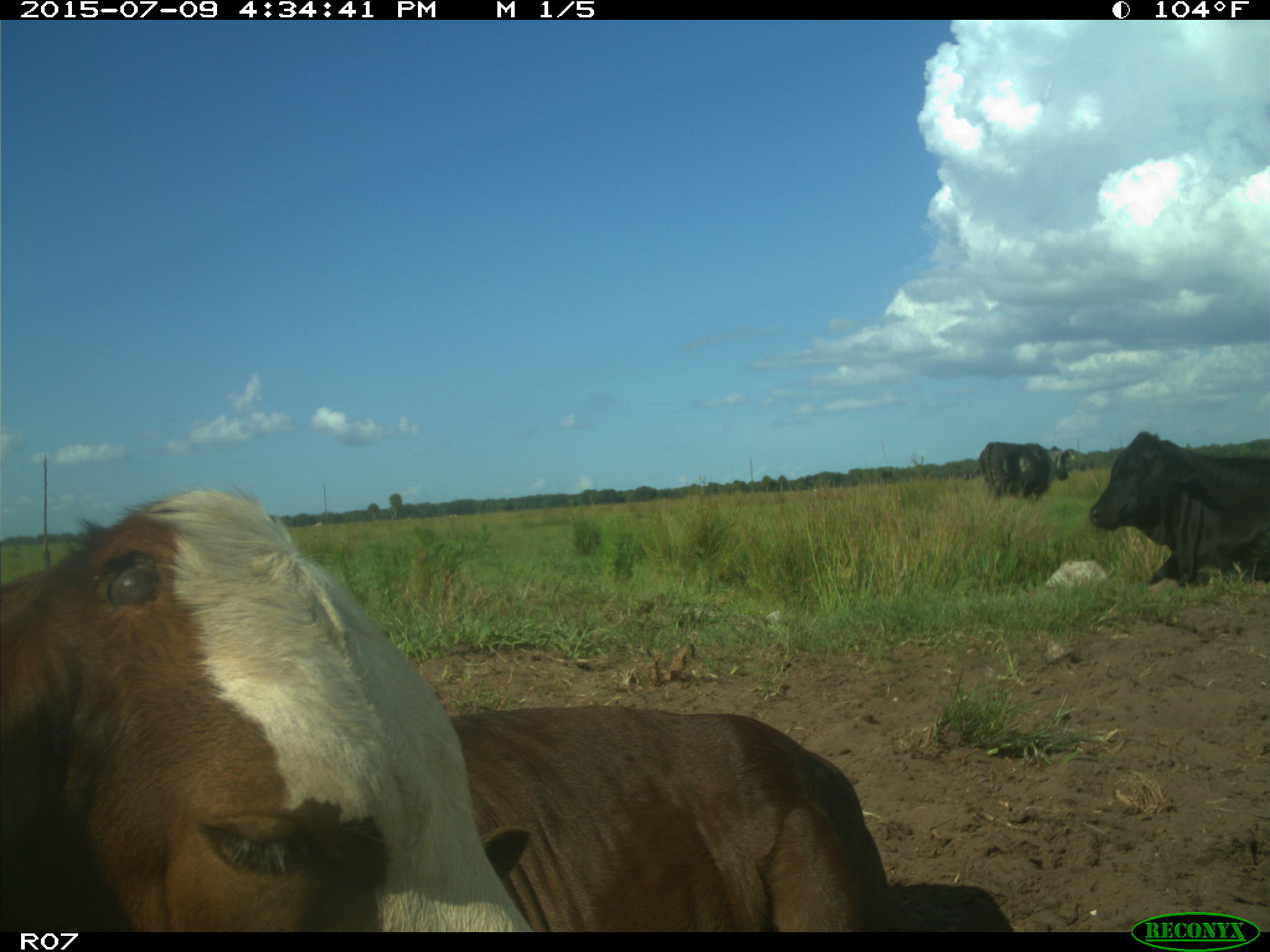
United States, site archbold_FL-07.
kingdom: Animalia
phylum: Chordata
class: Mammalia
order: Artiodactyla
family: Bovidae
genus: Bos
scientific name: Bos taurus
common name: domestic cow